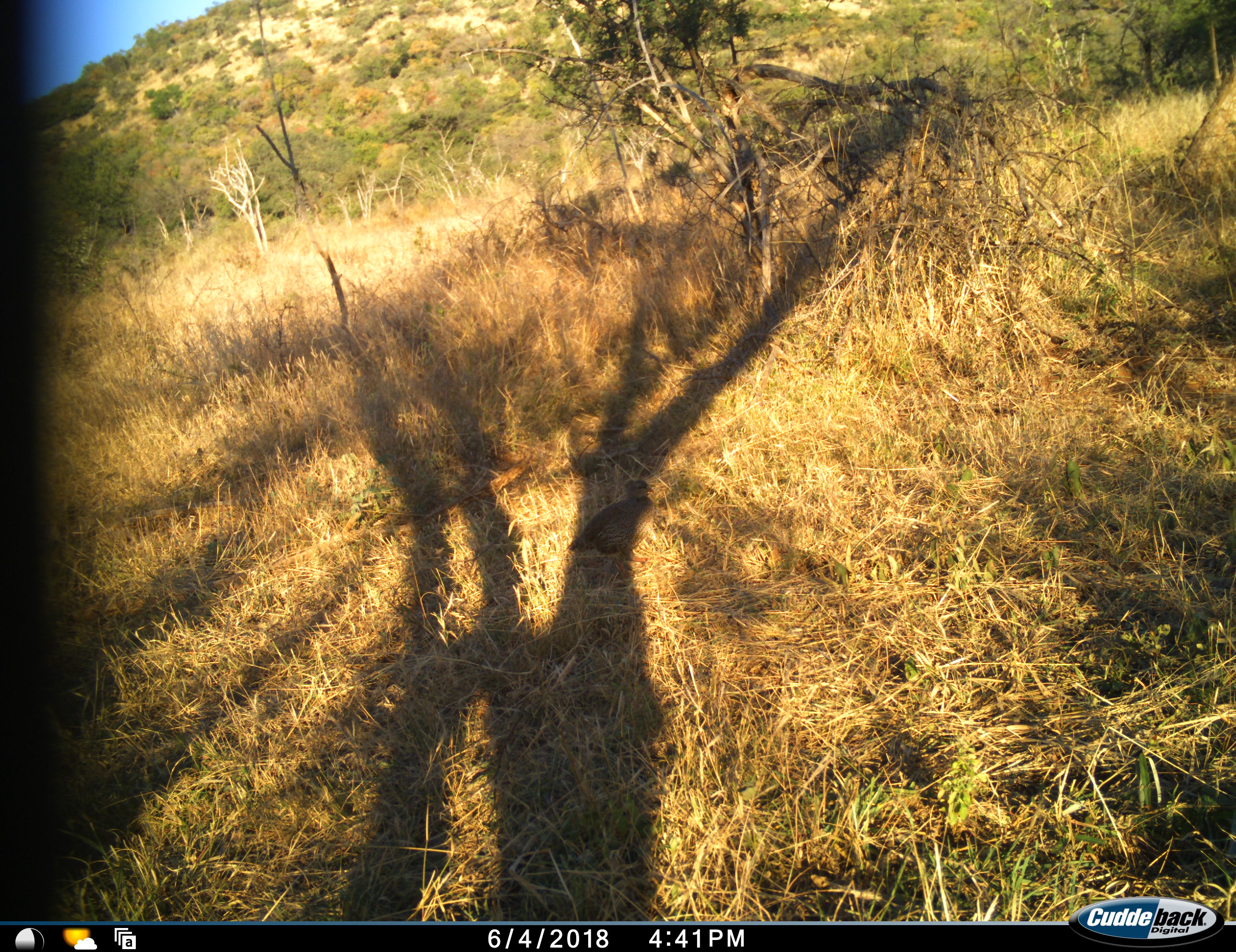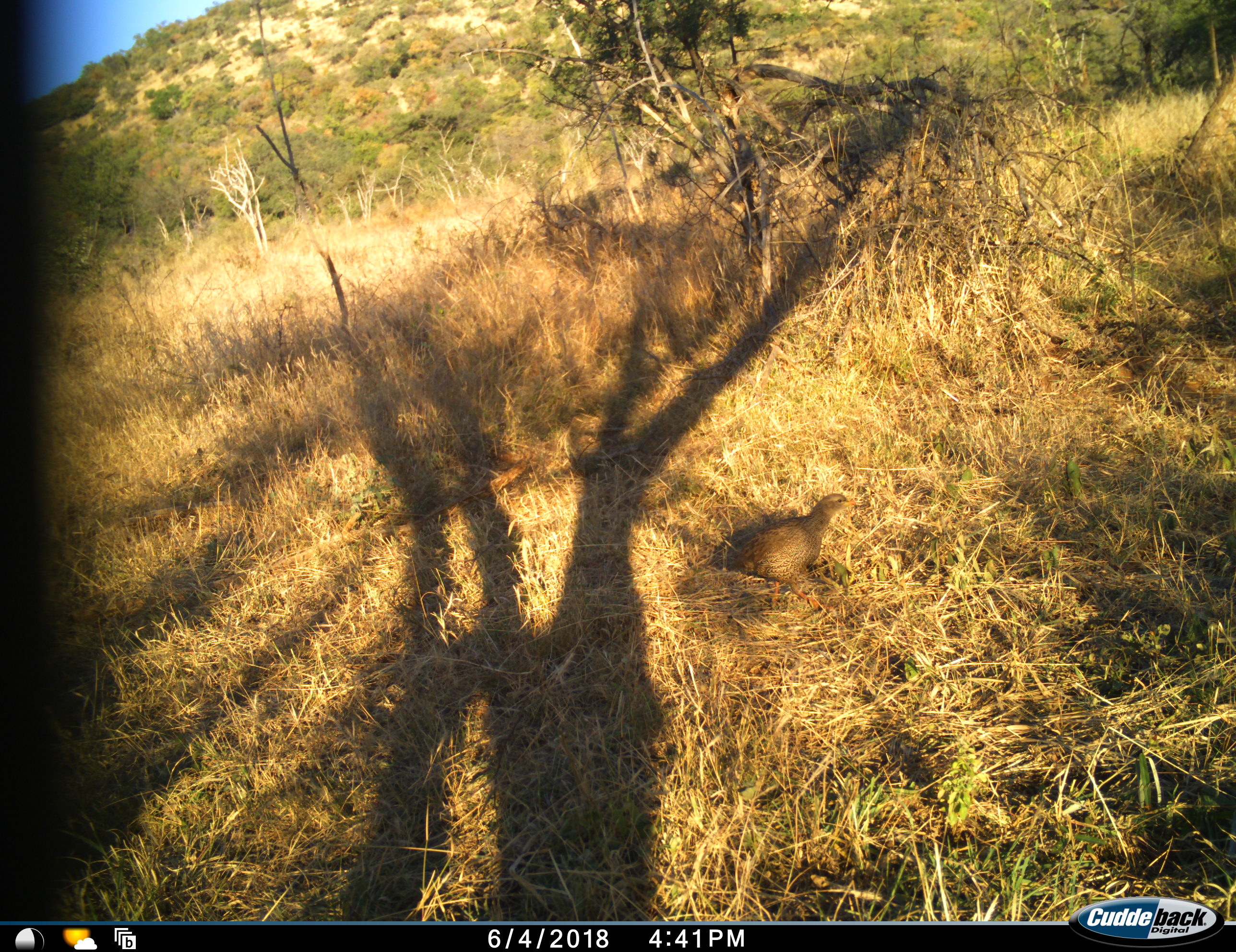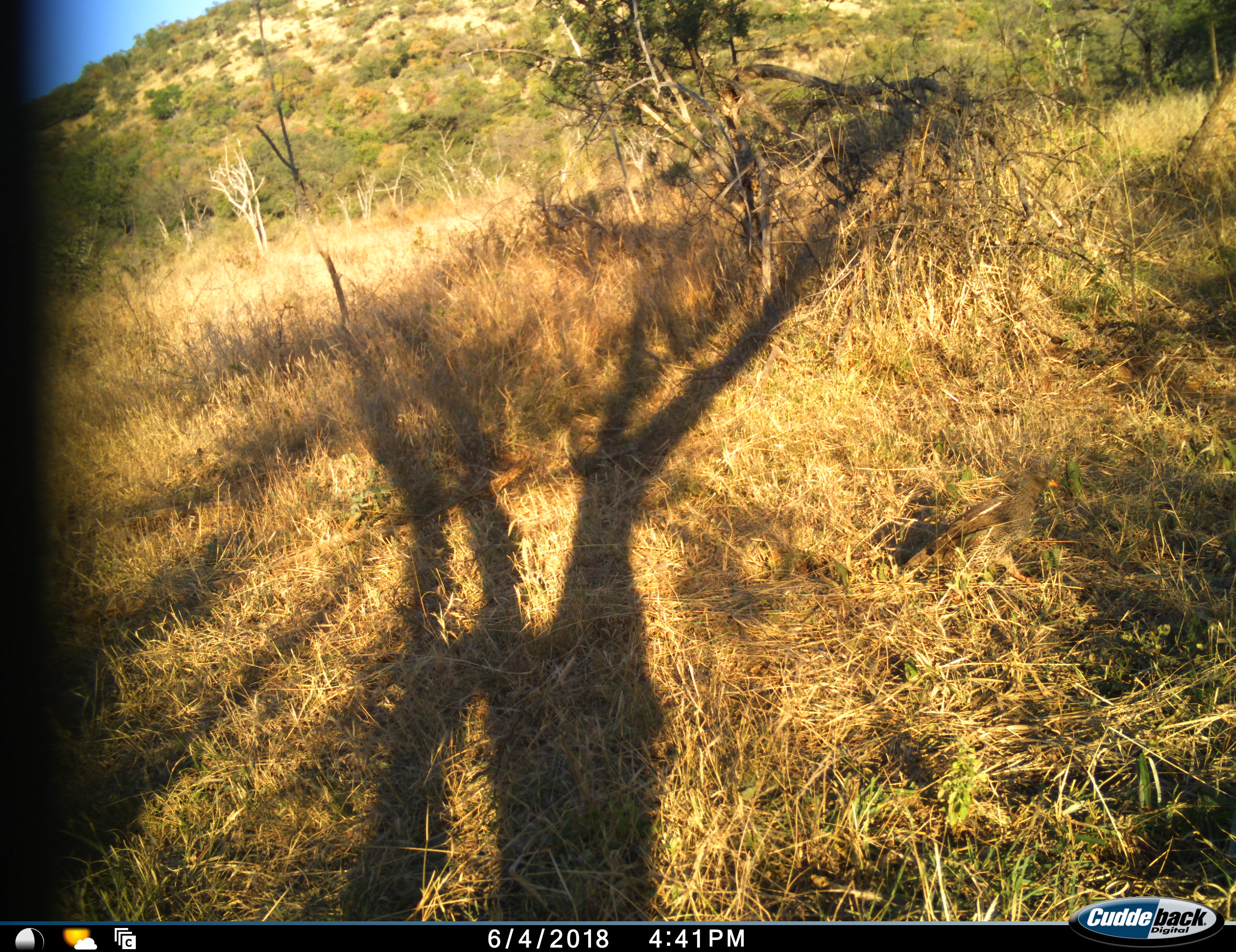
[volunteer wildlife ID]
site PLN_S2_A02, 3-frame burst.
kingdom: Animalia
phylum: Chordata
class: Aves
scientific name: Aves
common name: bird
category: birdother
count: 1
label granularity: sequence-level